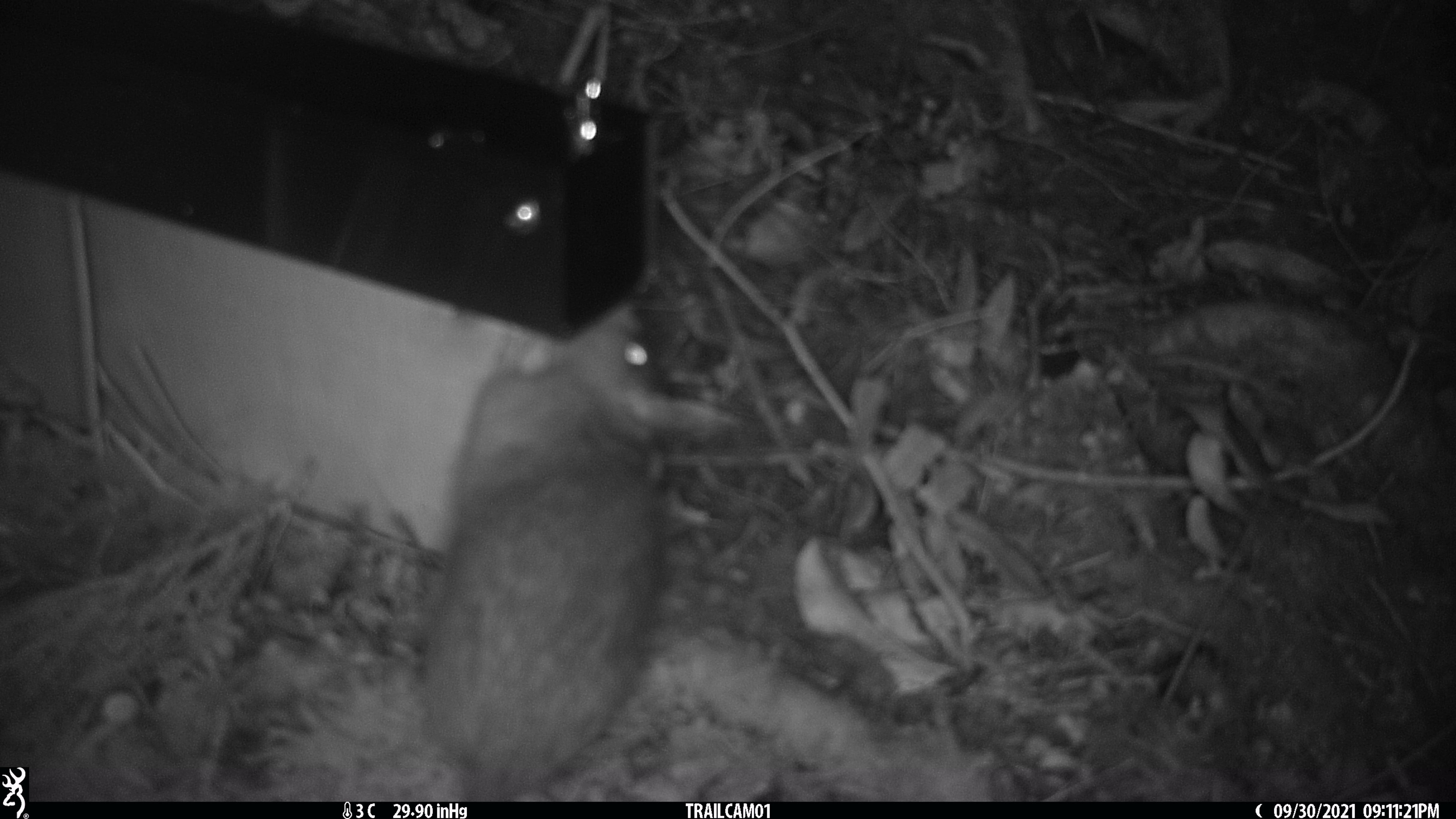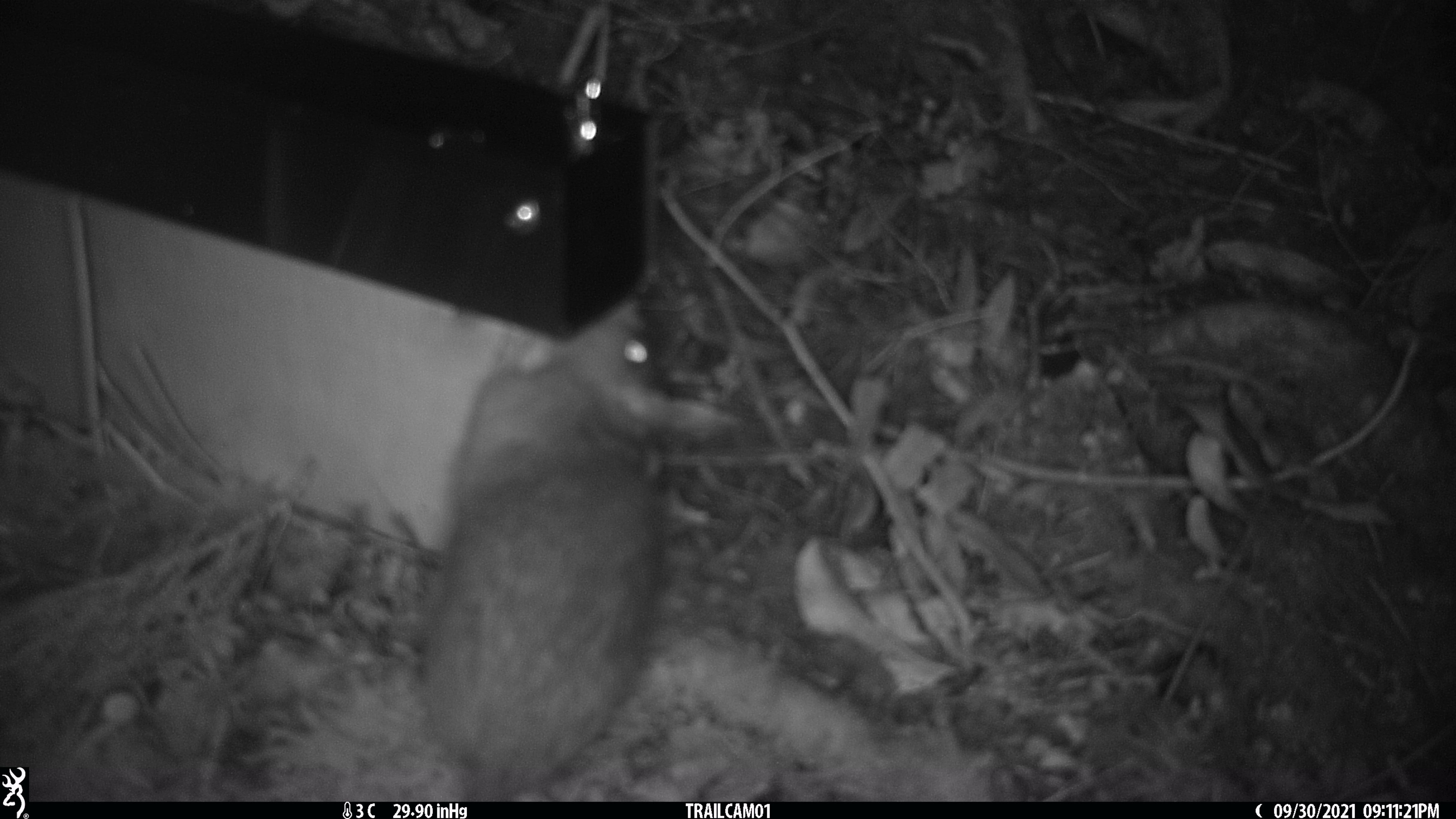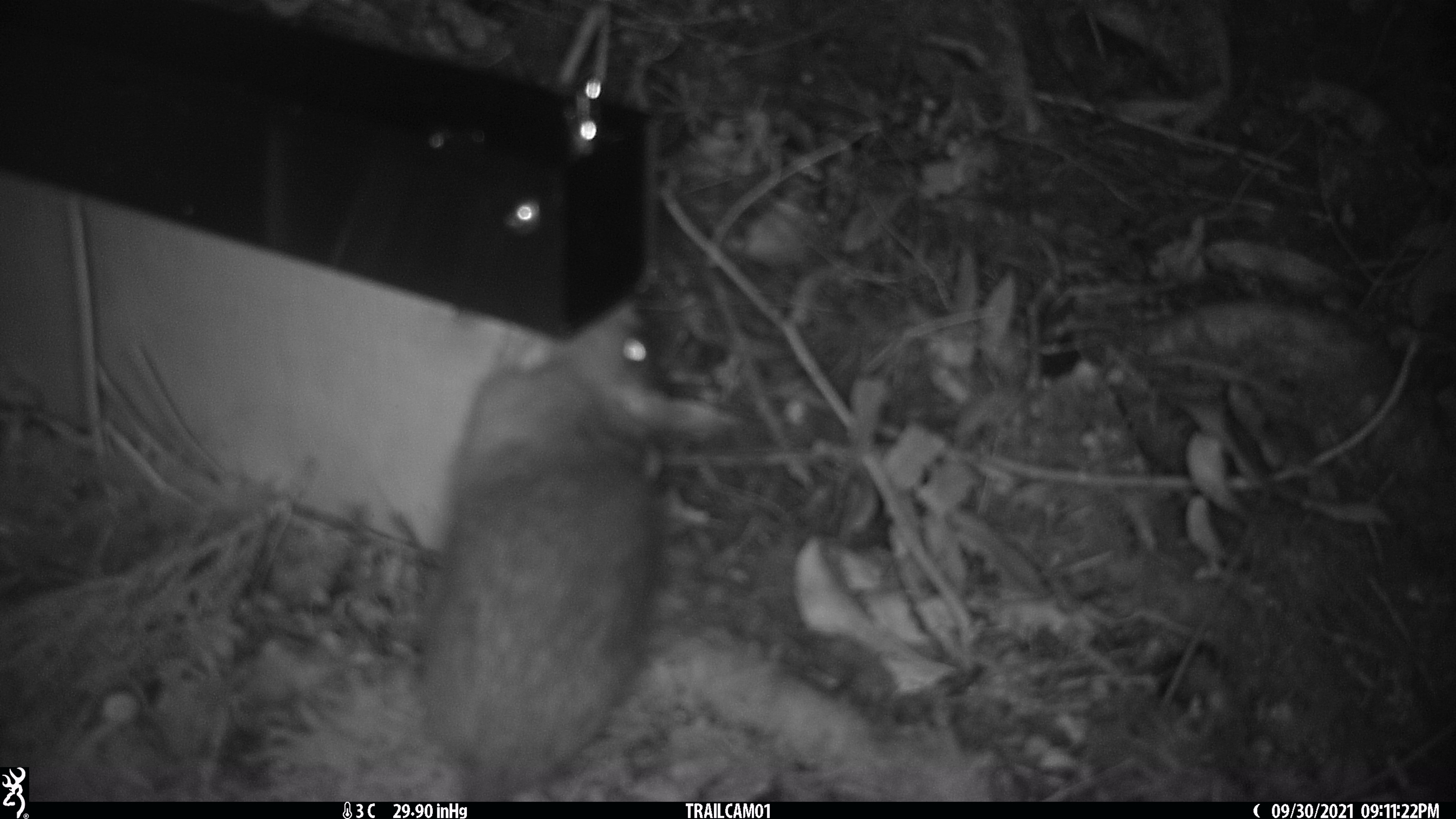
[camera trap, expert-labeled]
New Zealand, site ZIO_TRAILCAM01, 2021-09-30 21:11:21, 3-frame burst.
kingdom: Animalia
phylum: Chordata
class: Mammalia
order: Rodentia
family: Muridae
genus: Rattus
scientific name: Rattus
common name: rat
Rat (Rattus).